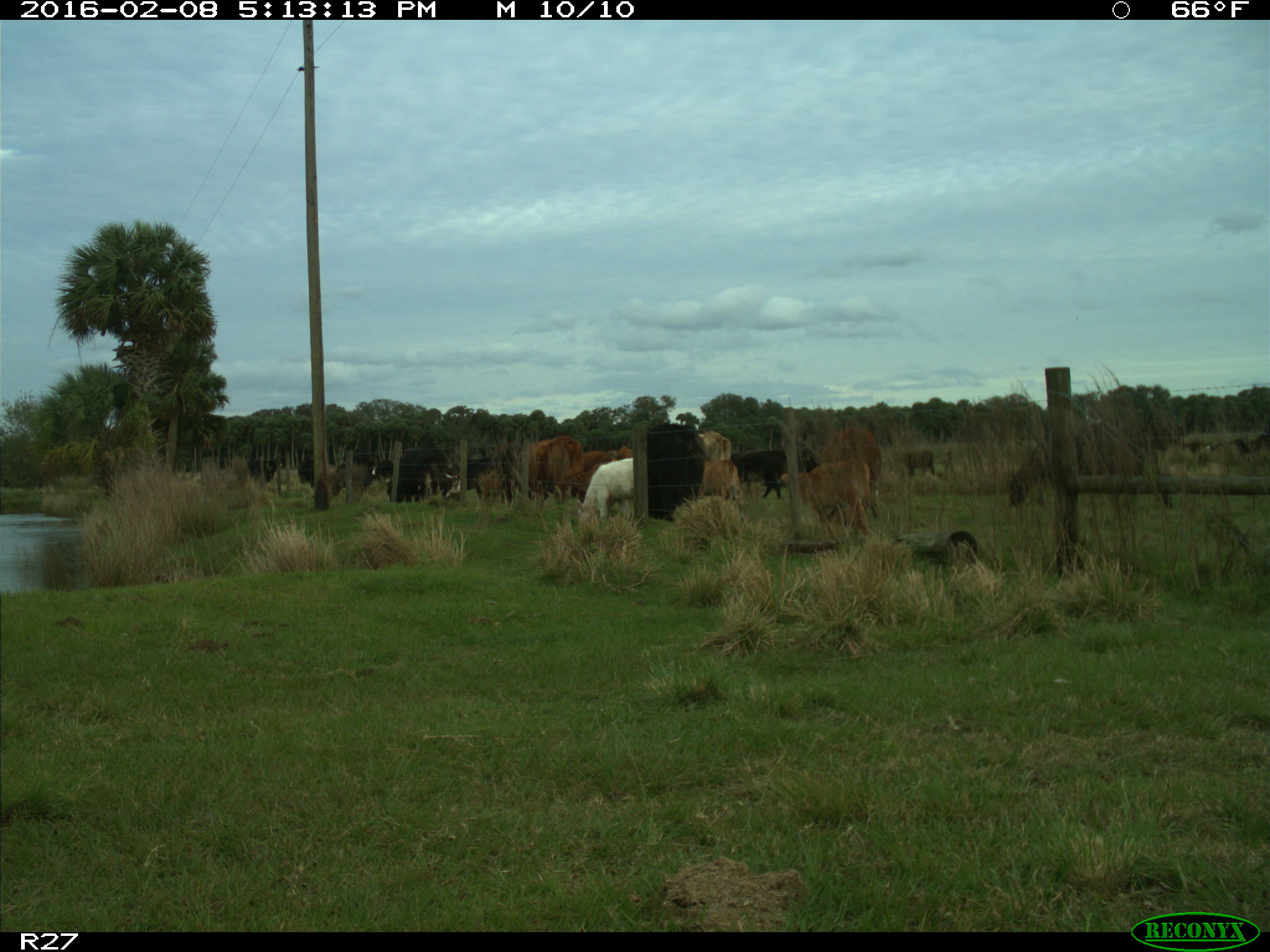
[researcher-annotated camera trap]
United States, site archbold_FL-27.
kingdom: Animalia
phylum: Chordata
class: Mammalia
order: Artiodactyla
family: Bovidae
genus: Bos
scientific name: Bos taurus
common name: domestic cow